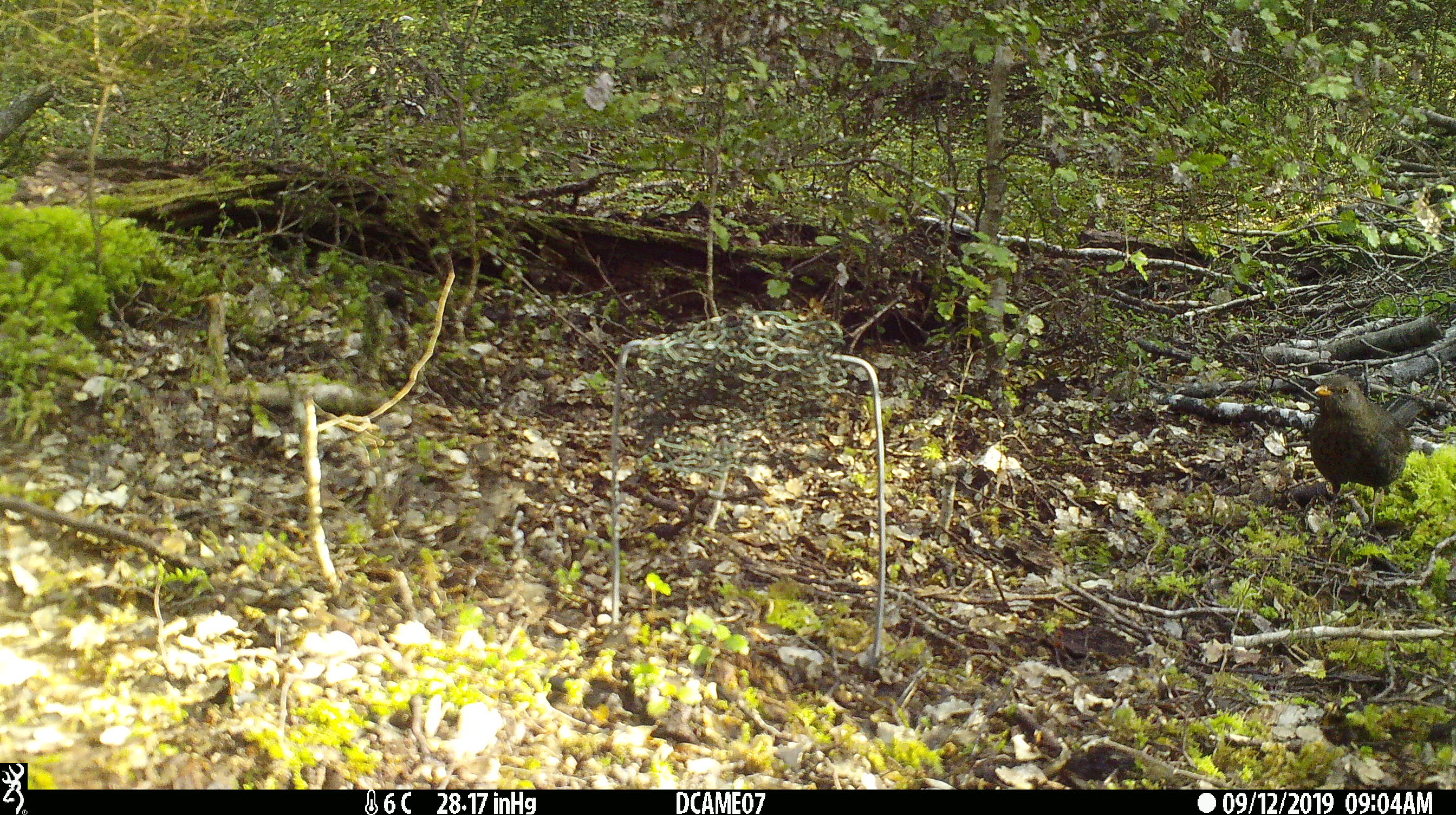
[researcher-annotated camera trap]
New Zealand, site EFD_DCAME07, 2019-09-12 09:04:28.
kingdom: Animalia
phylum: Chordata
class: Aves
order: Passeriformes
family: Turdidae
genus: Turdus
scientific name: Turdus merula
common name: eurasian blackbird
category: blackbird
Blackbird (eurasian blackbird) (Turdus merula).